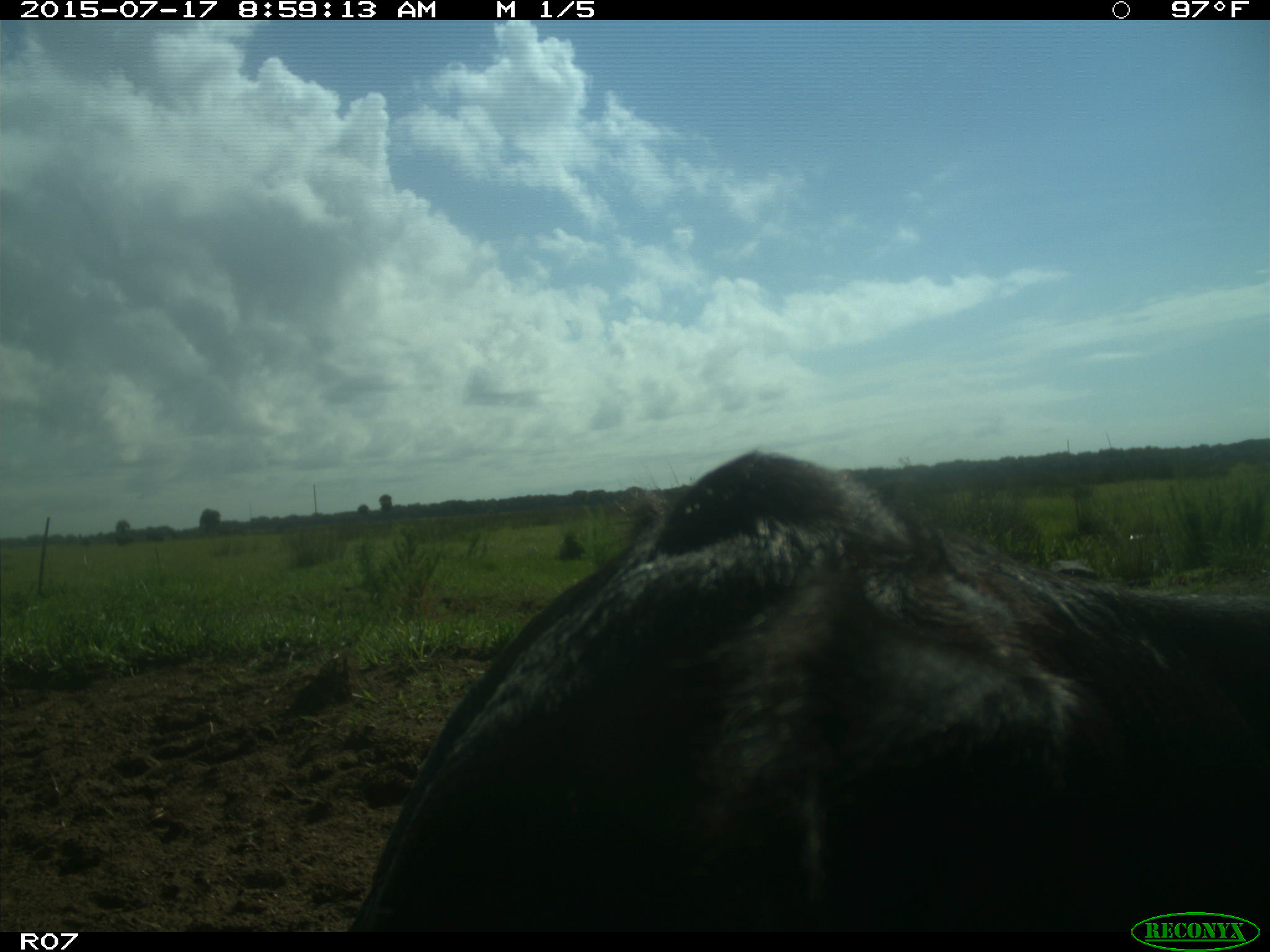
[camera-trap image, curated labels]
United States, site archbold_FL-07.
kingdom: Animalia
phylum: Chordata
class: Mammalia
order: Artiodactyla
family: Bovidae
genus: Bos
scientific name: Bos taurus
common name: domestic cow